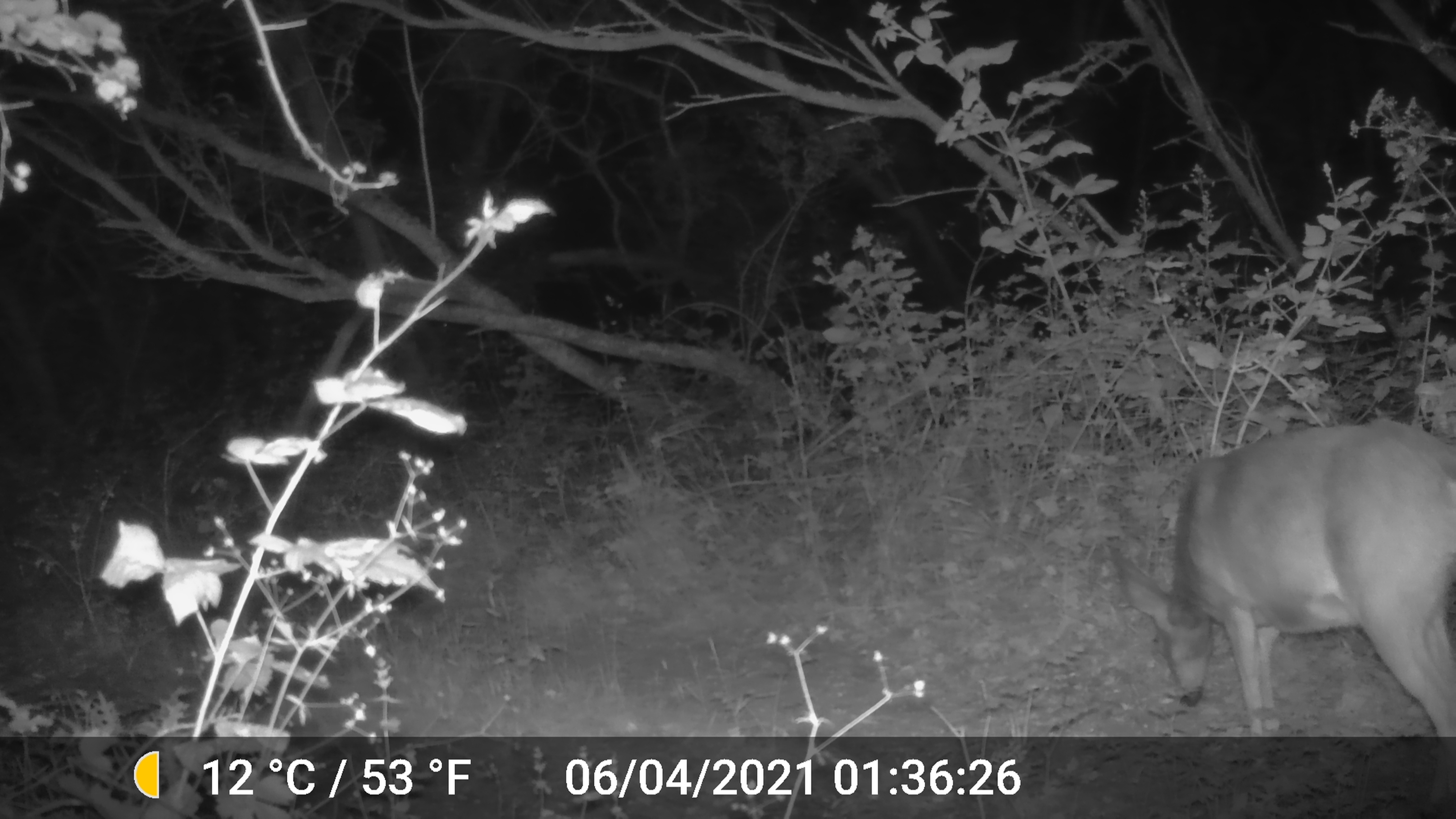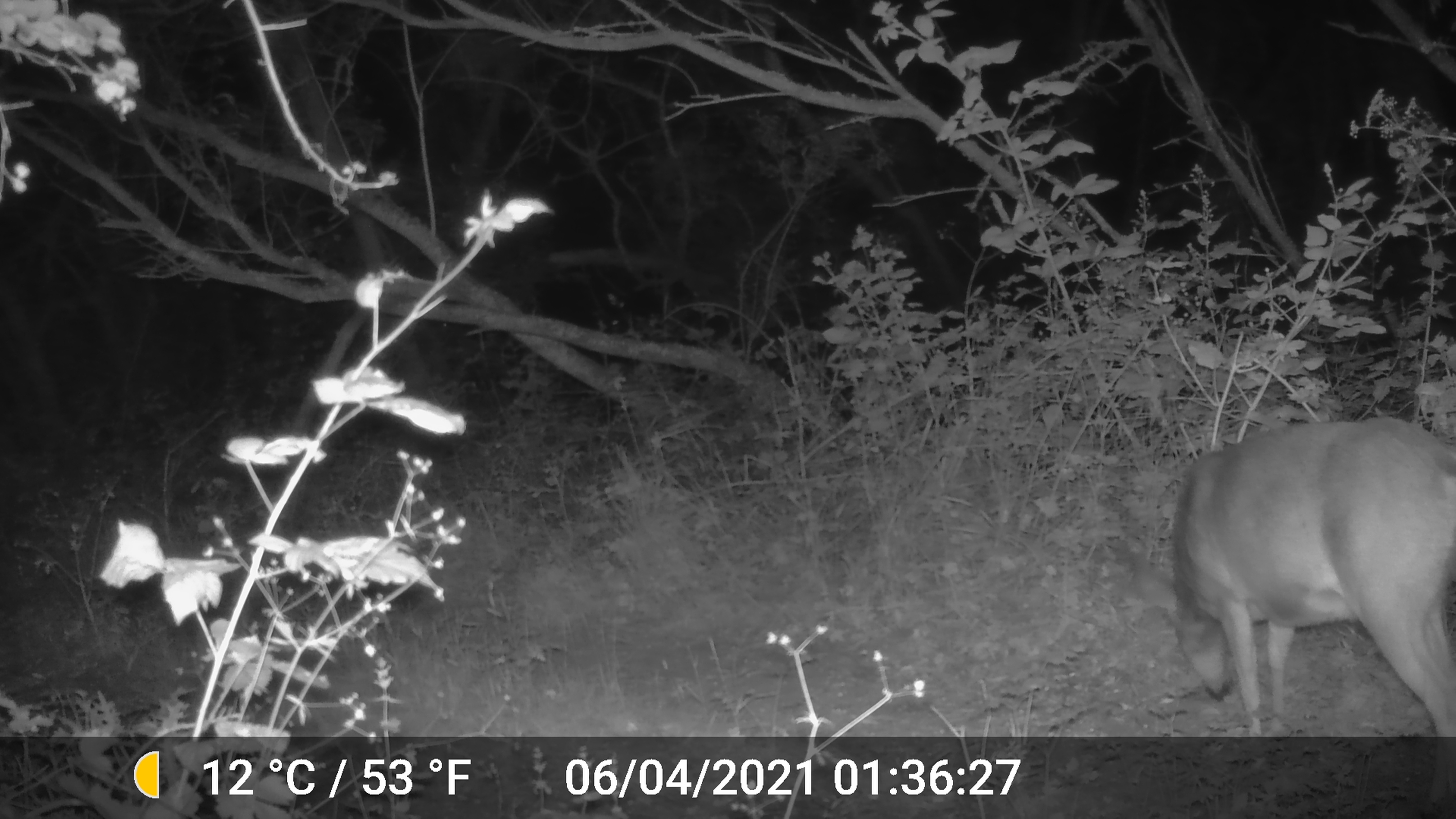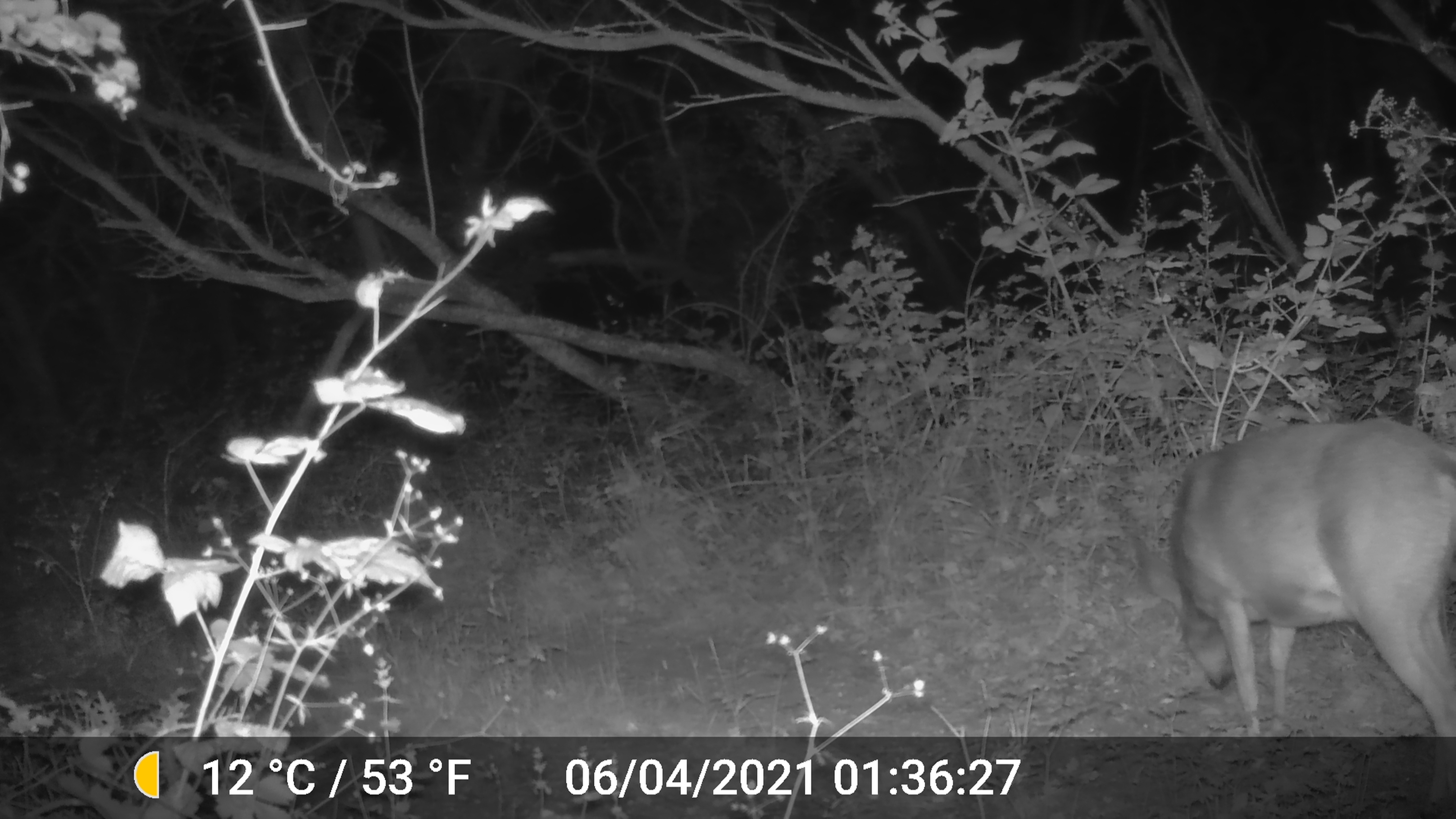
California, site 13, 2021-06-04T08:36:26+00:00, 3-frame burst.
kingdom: Animalia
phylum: Chordata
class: Mammalia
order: Artiodactyla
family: Cervidae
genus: Odocoileus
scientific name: Odocoileus hemionus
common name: mule deer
Mule deer (Odocoileus hemionus).